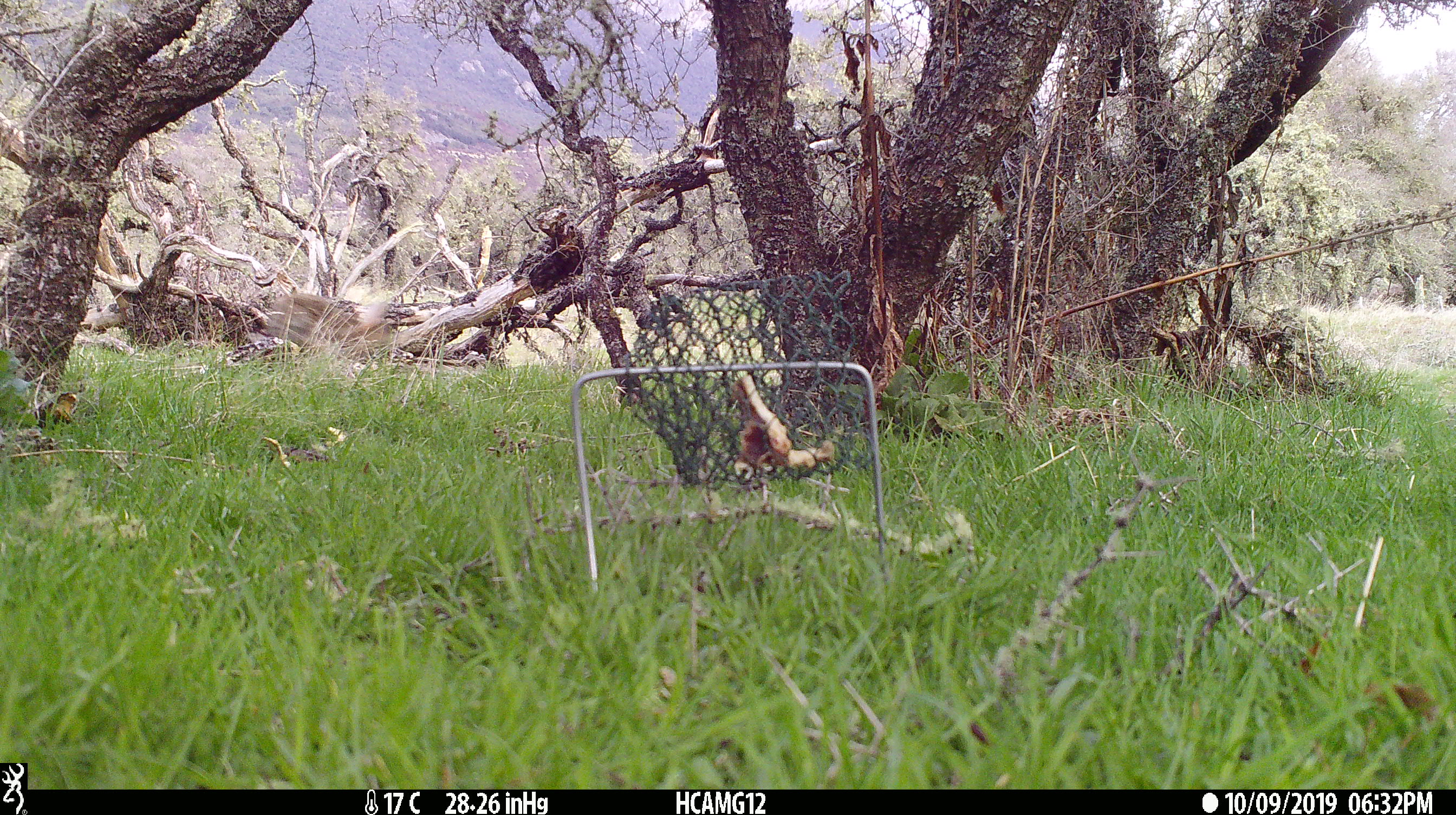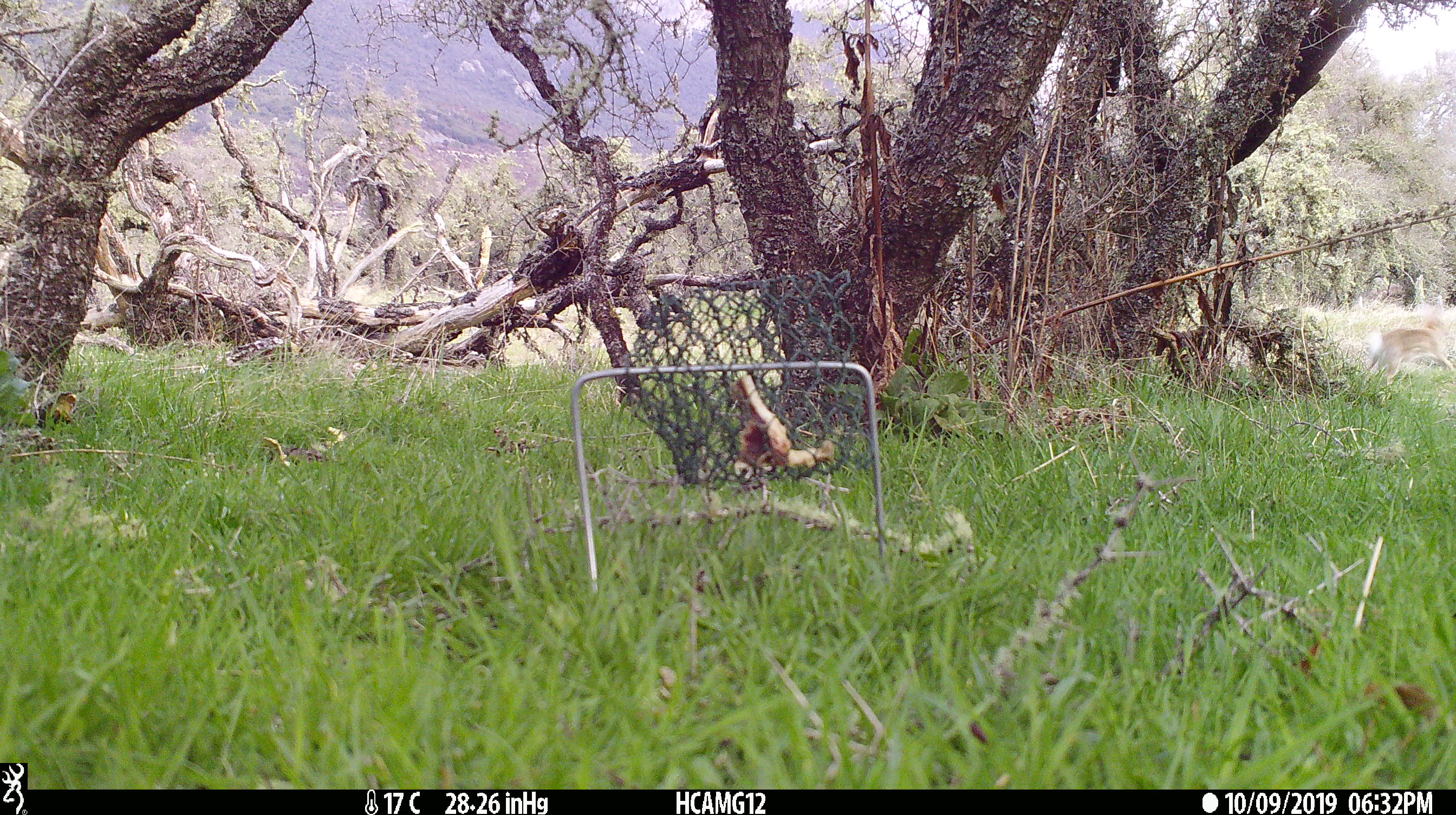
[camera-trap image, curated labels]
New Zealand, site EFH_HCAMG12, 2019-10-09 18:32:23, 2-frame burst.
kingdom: Animalia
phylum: Chordata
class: Mammalia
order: Lagomorpha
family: Leporidae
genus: Oryctolagus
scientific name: Oryctolagus cuniculus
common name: european rabbit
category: rabbit